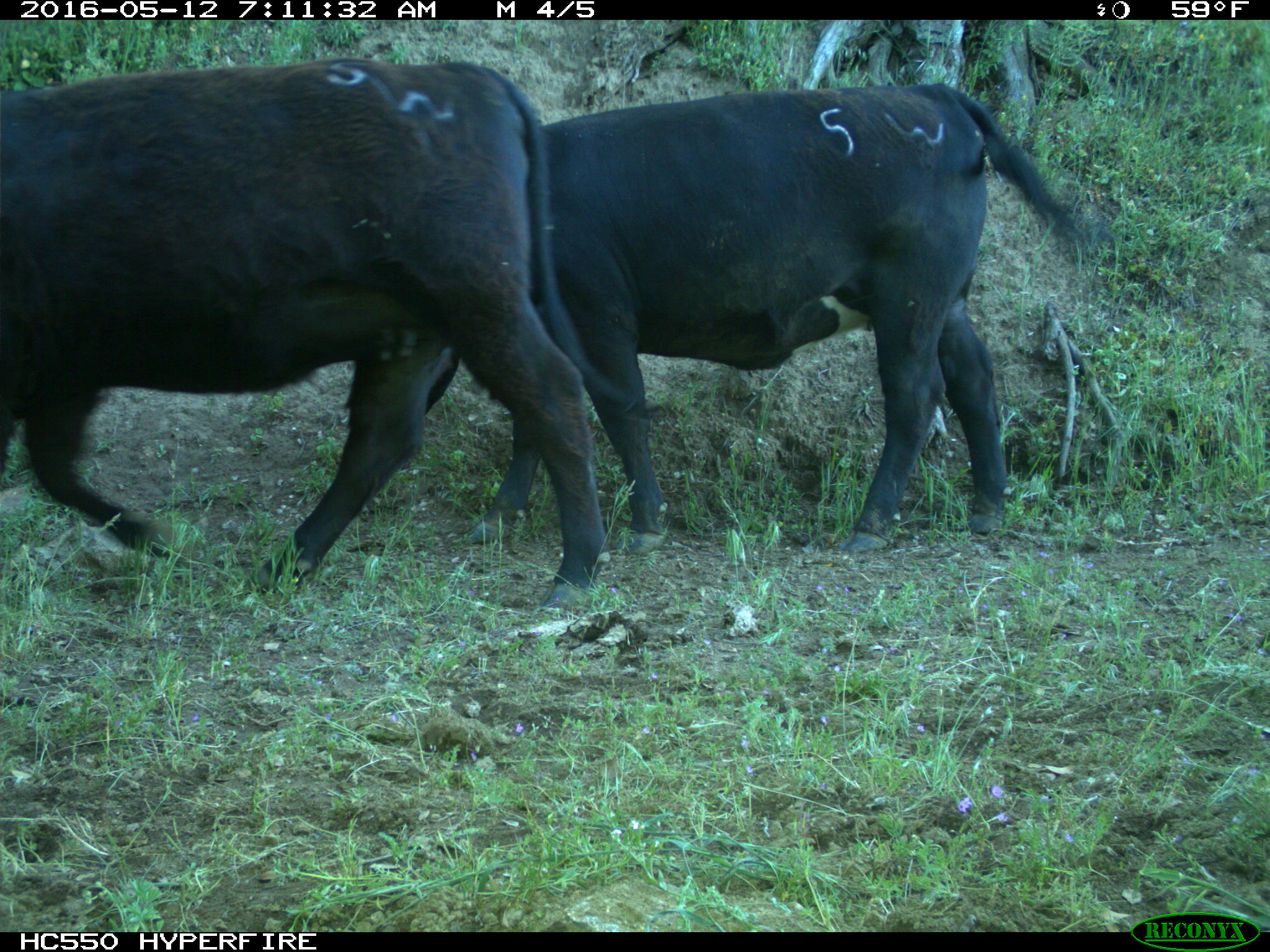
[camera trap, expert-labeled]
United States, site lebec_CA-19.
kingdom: Animalia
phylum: Chordata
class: Mammalia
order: Artiodactyla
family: Bovidae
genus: Bos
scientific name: Bos taurus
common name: domestic cow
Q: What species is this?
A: Bos taurus (domestic cow).